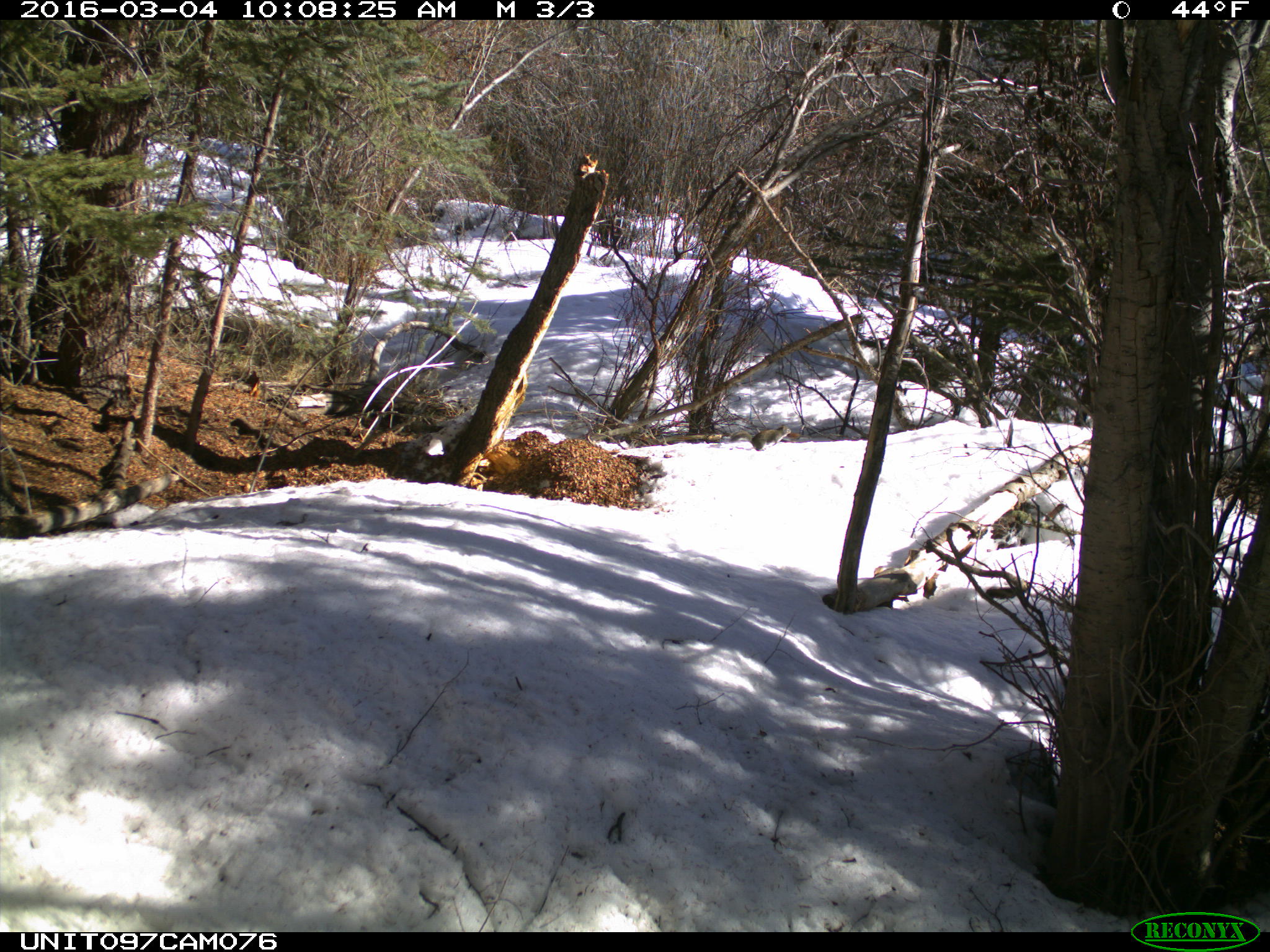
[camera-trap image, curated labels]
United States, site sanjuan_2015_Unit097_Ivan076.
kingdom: Animalia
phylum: Chordata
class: Mammalia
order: Rodentia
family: Sciuridae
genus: Tamiasciurus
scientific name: Tamiasciurus hudsonicus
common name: american red squirrel